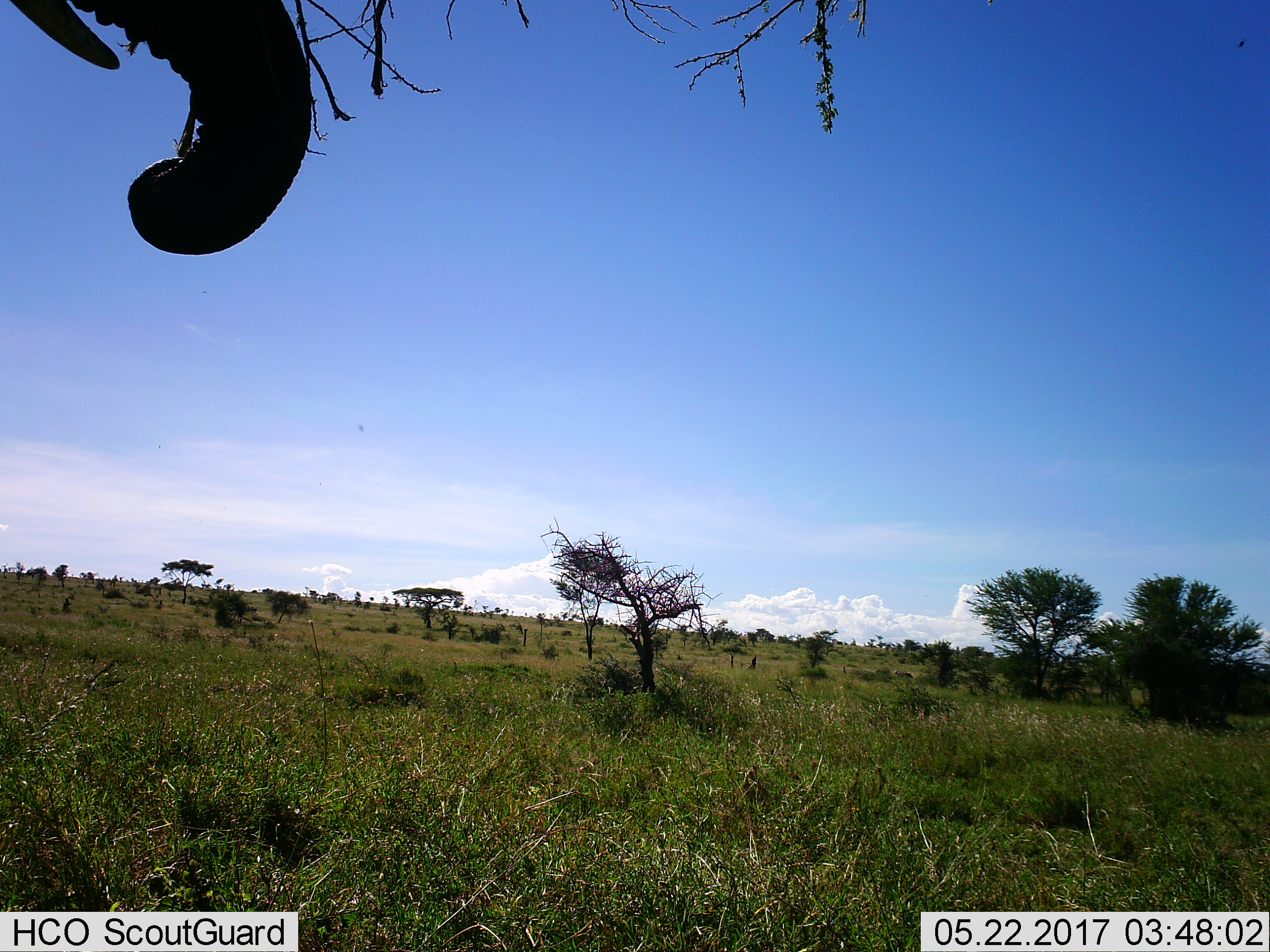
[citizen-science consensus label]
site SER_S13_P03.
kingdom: Animalia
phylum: Chordata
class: Mammalia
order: Proboscidea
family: Elephantidae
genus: Loxodonta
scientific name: Loxodonta africana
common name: african bush elephant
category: elephant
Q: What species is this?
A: Elephant (african bush elephant) (Loxodonta africana).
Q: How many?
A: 1.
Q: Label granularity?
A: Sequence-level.